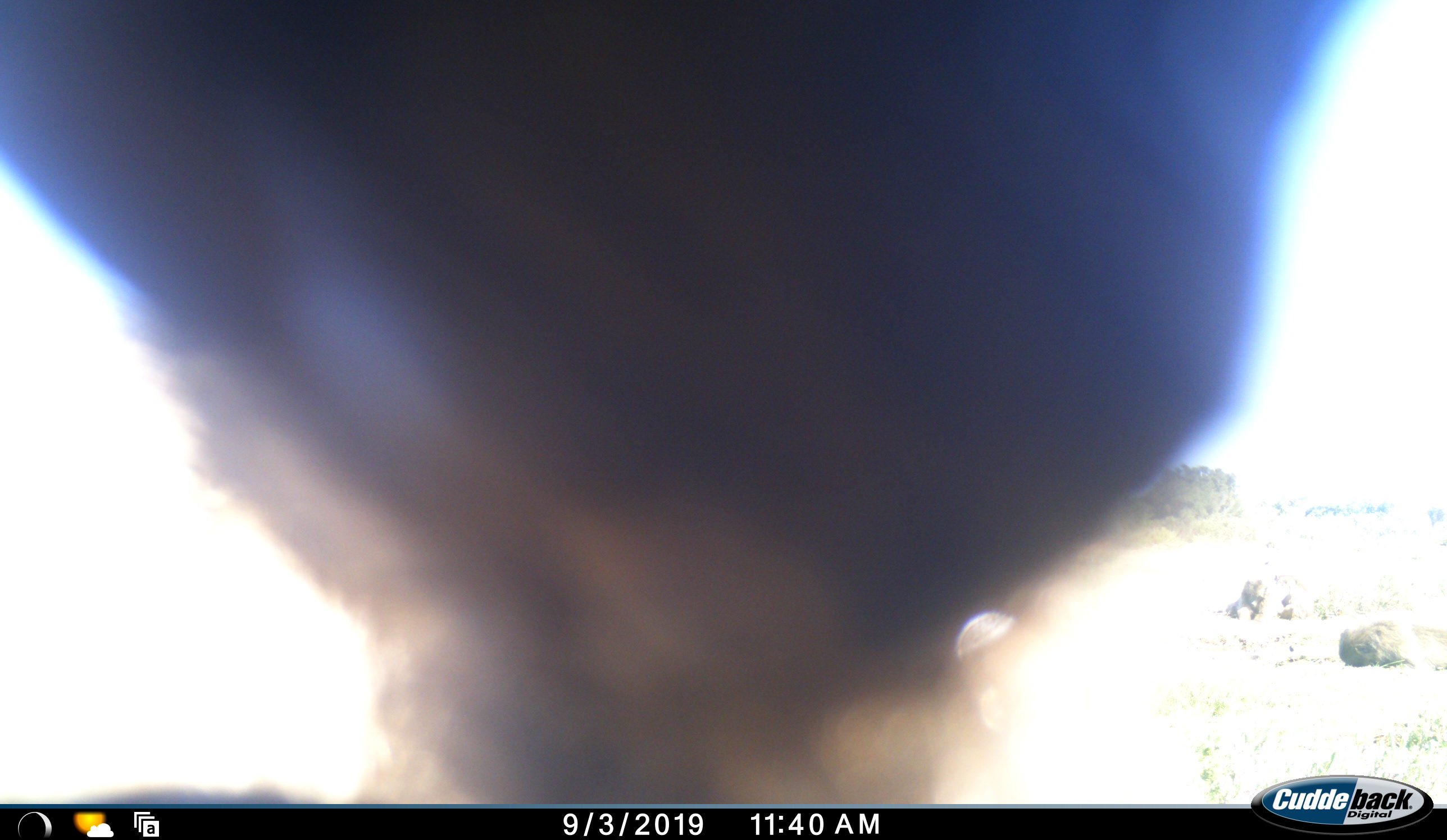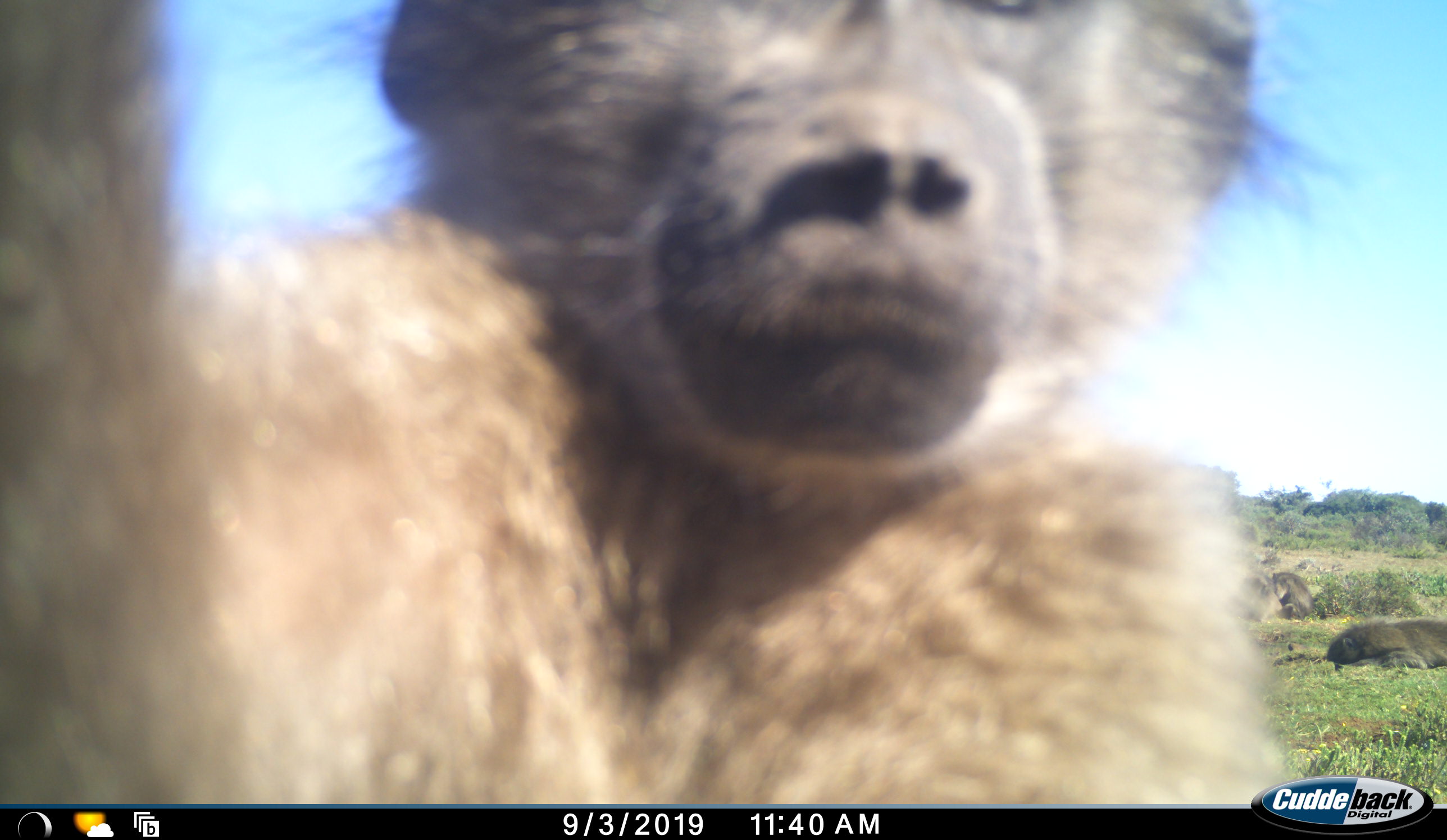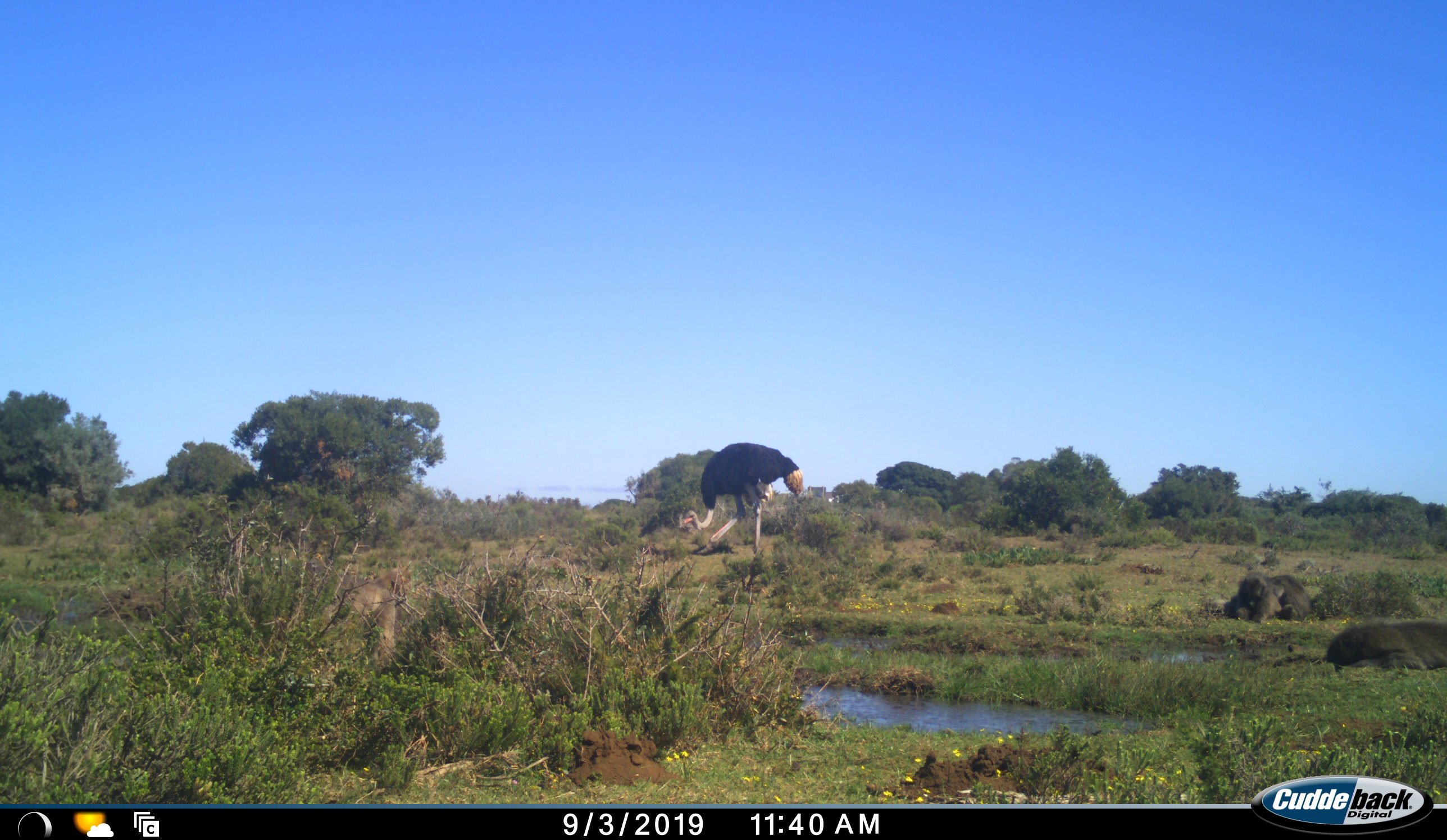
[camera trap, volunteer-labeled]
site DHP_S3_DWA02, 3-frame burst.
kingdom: Animalia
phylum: Chordata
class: Mammalia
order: Primates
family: Cercopithecidae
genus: Papio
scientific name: Papio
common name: baboon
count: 1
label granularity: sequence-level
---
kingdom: Animalia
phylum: Chordata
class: Aves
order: Struthioniformes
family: Struthionidae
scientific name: Struthionidae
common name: ostrich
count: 1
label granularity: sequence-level